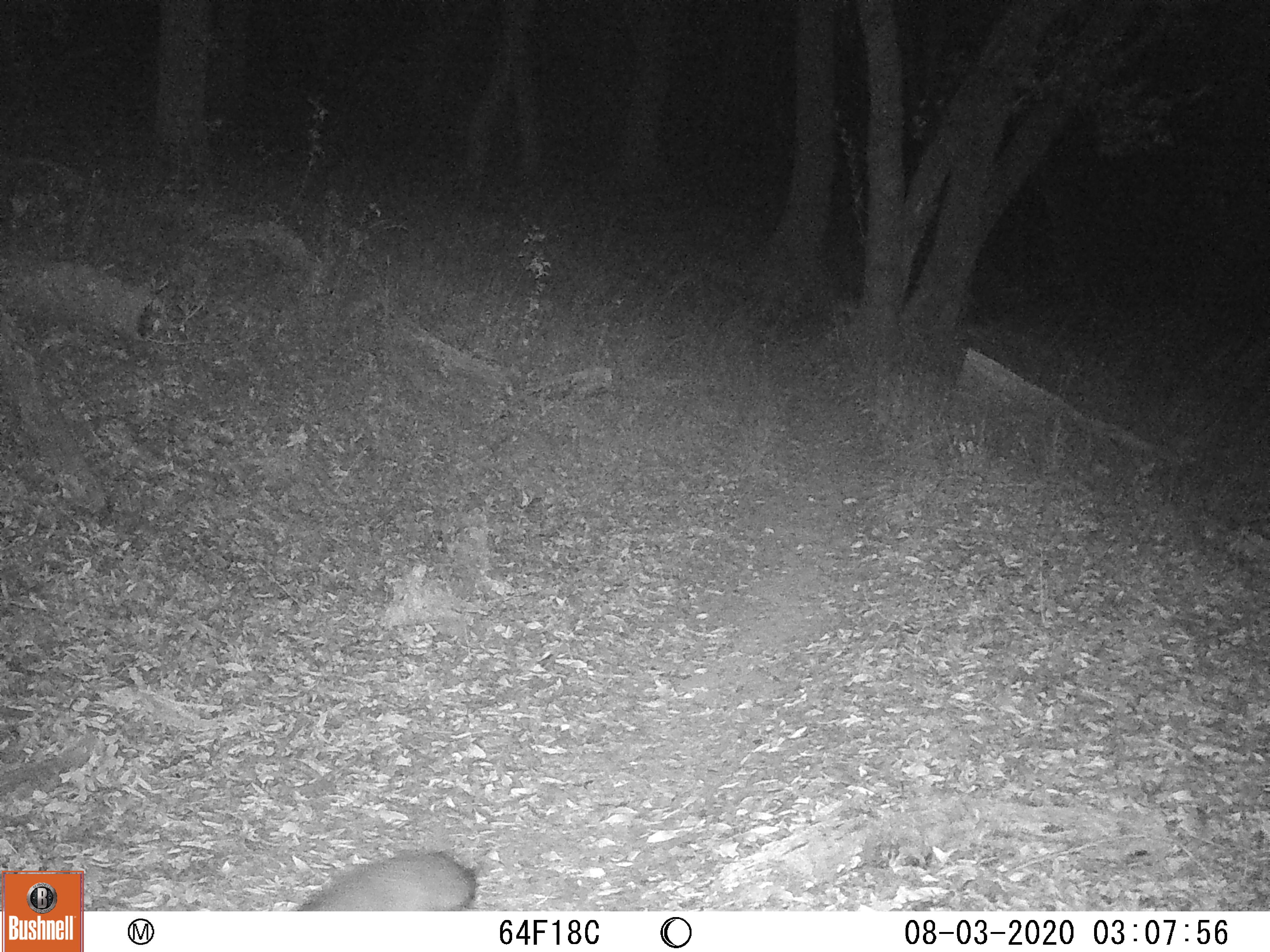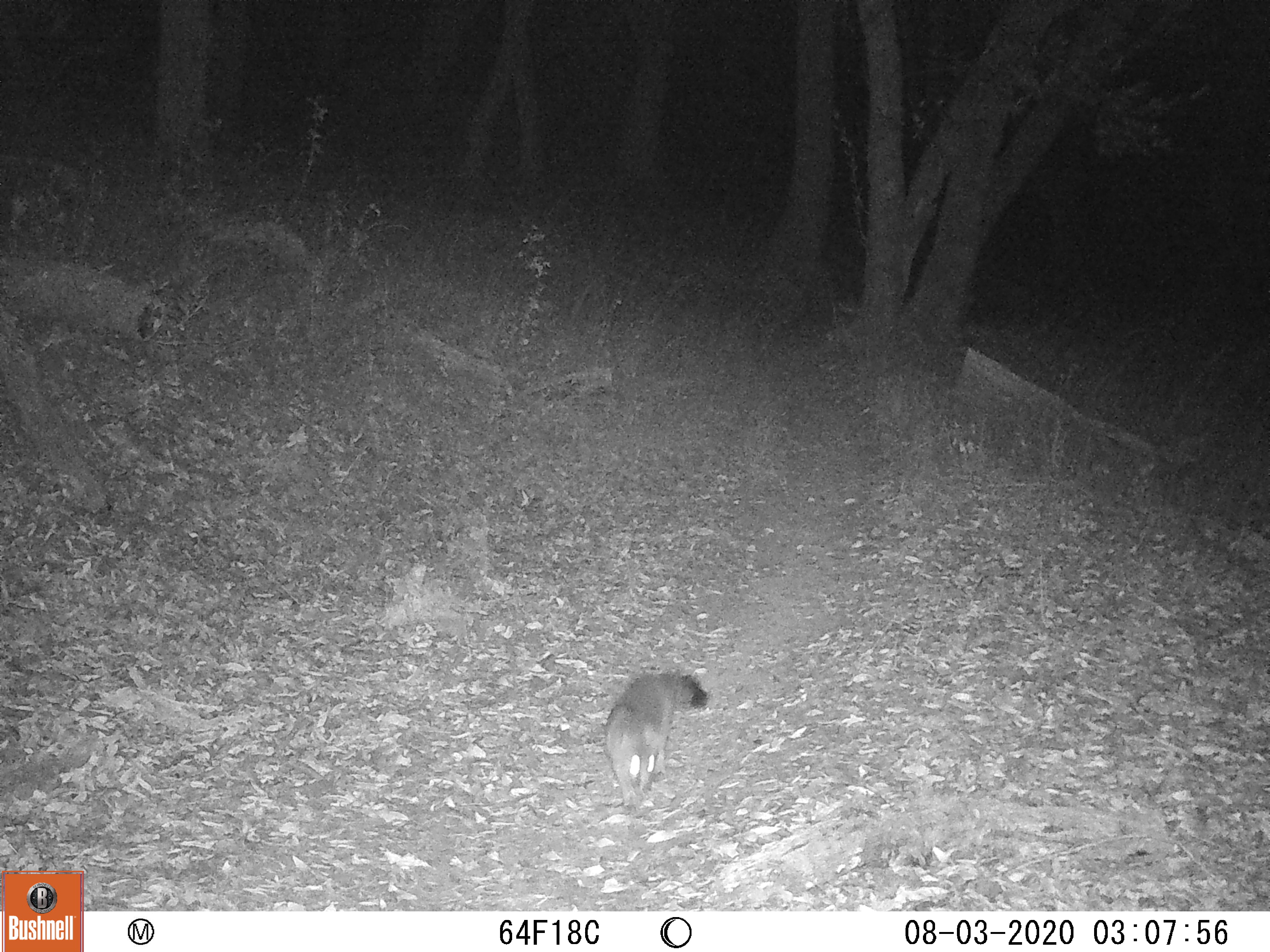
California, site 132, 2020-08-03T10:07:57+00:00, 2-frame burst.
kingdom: Animalia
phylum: Chordata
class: Mammalia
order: Carnivora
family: Canidae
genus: Urocyon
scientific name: Urocyon cinereoargenteus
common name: gray fox